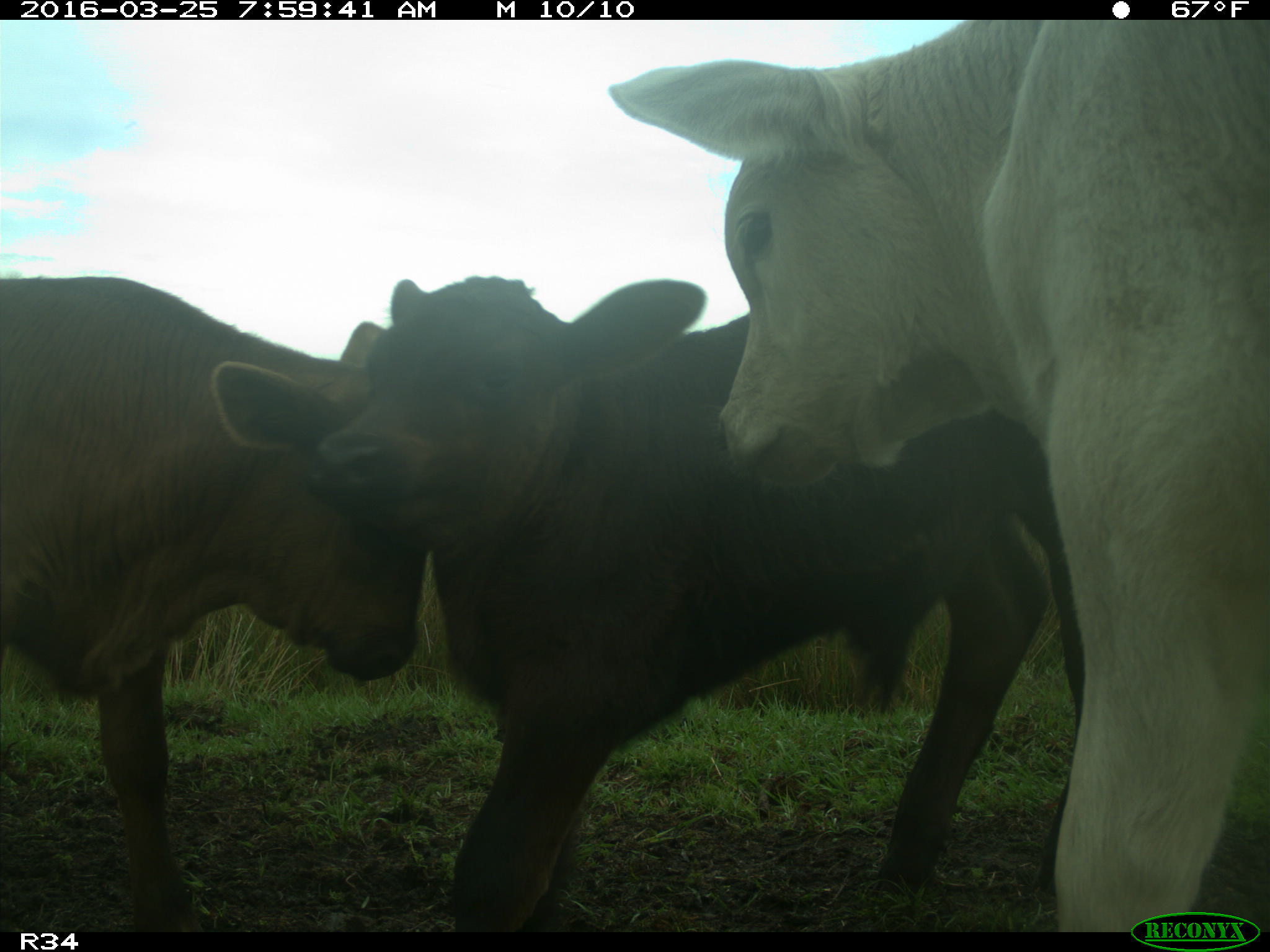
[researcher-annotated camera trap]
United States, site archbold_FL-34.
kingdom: Animalia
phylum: Chordata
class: Mammalia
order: Artiodactyla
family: Bovidae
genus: Bos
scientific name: Bos taurus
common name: domestic cow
Bos taurus (domestic cow).